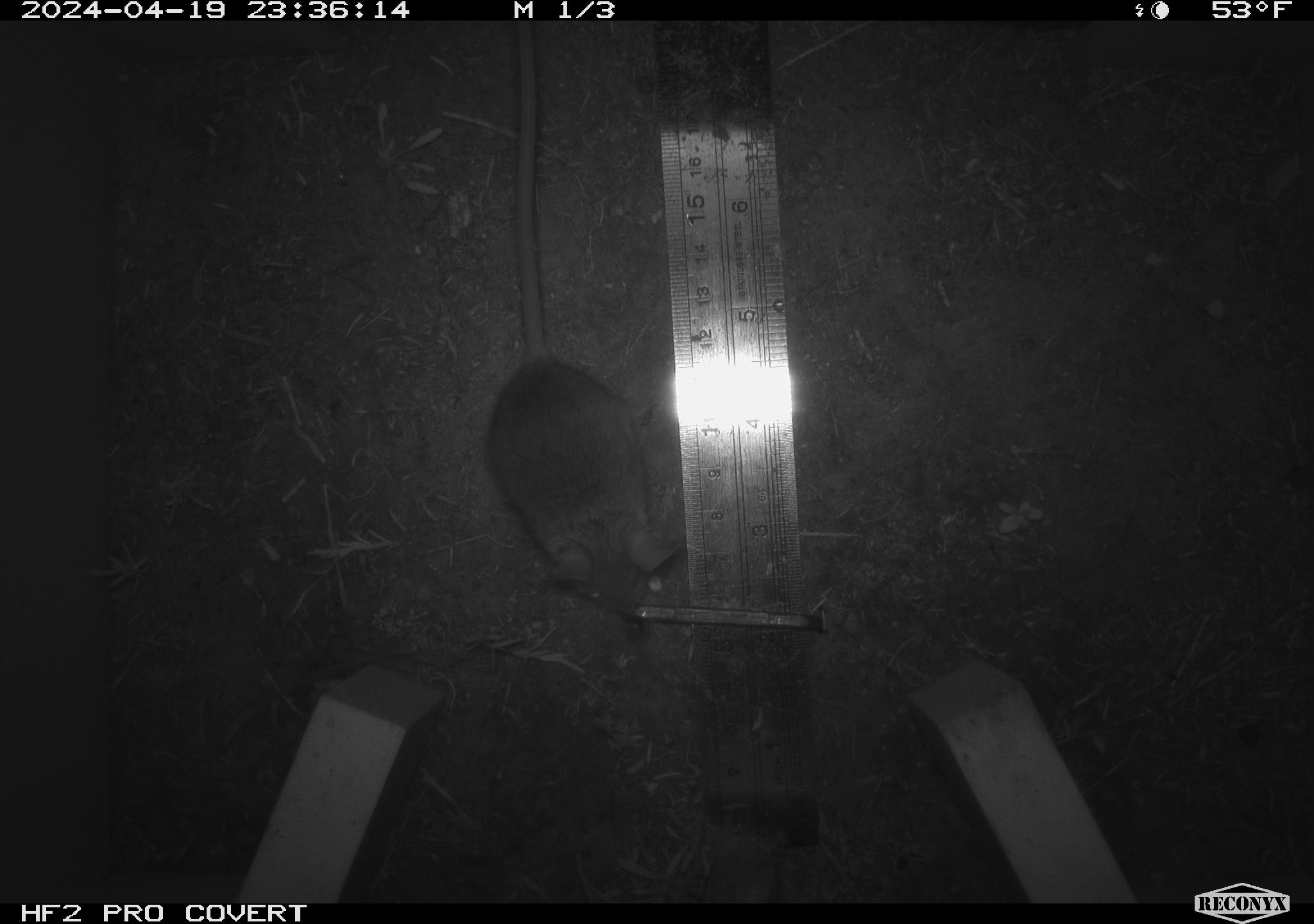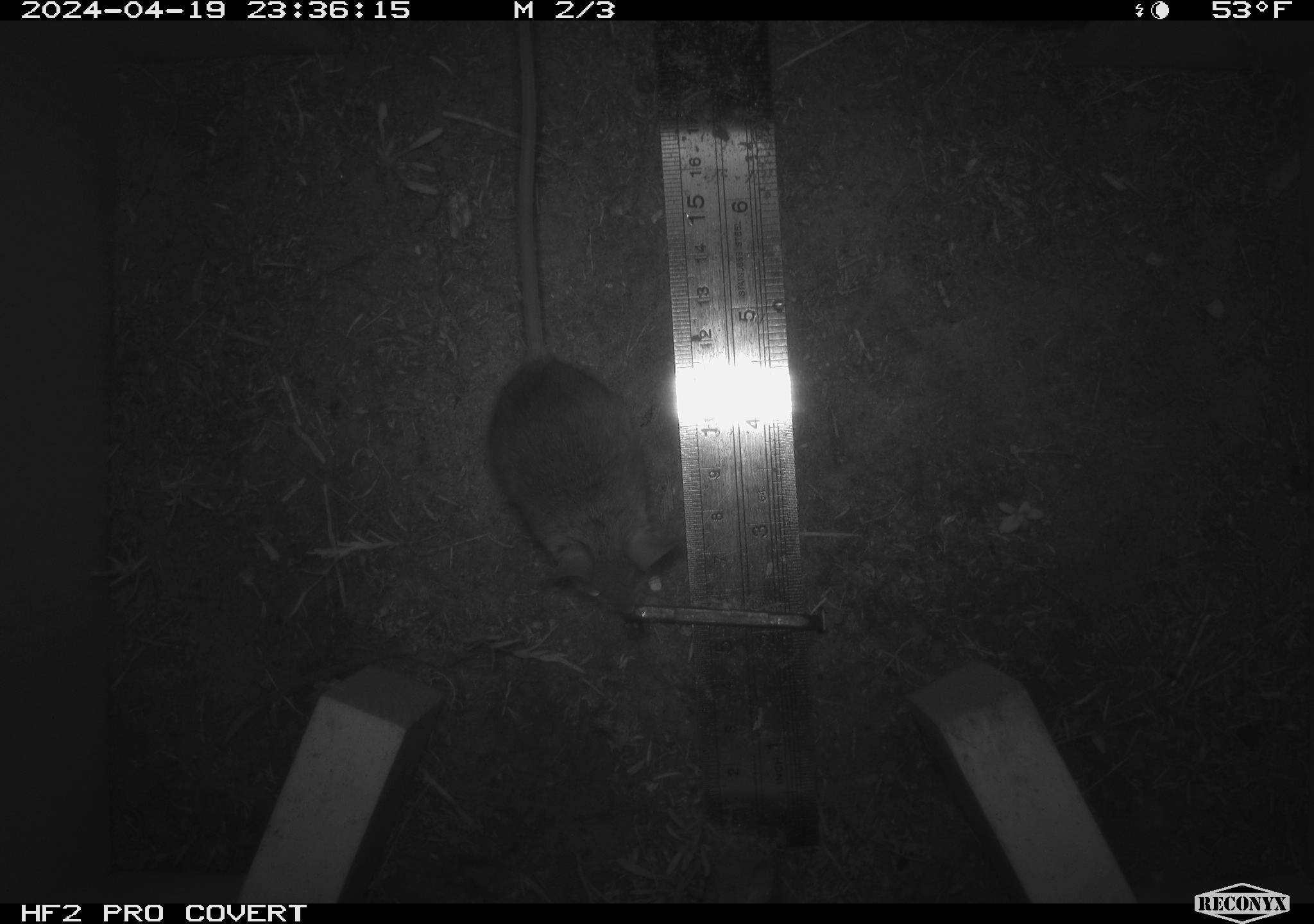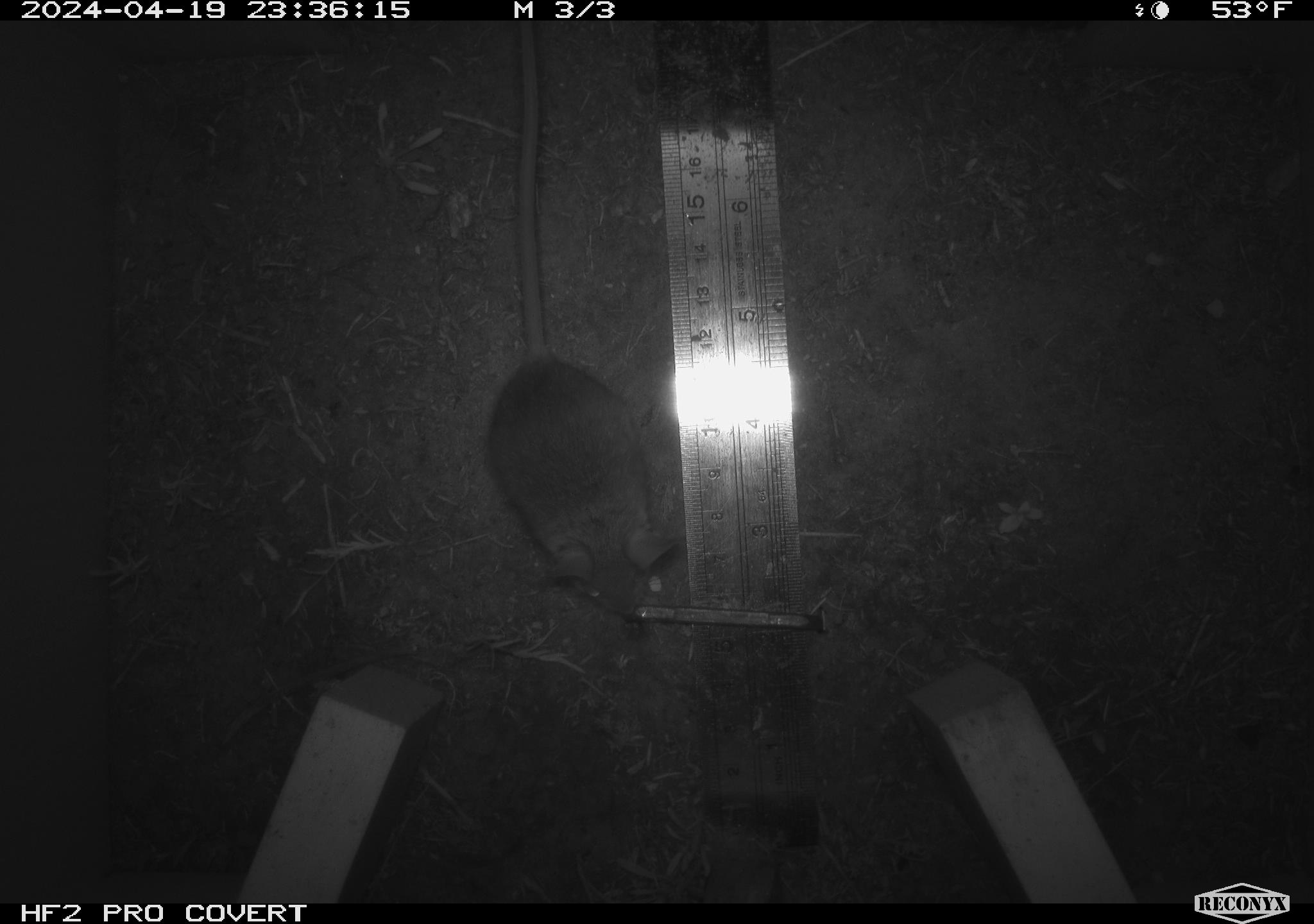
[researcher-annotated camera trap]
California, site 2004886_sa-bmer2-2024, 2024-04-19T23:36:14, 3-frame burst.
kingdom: Animalia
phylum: Chordata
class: Mammalia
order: Rodentia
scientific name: Rodentia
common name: mouse species